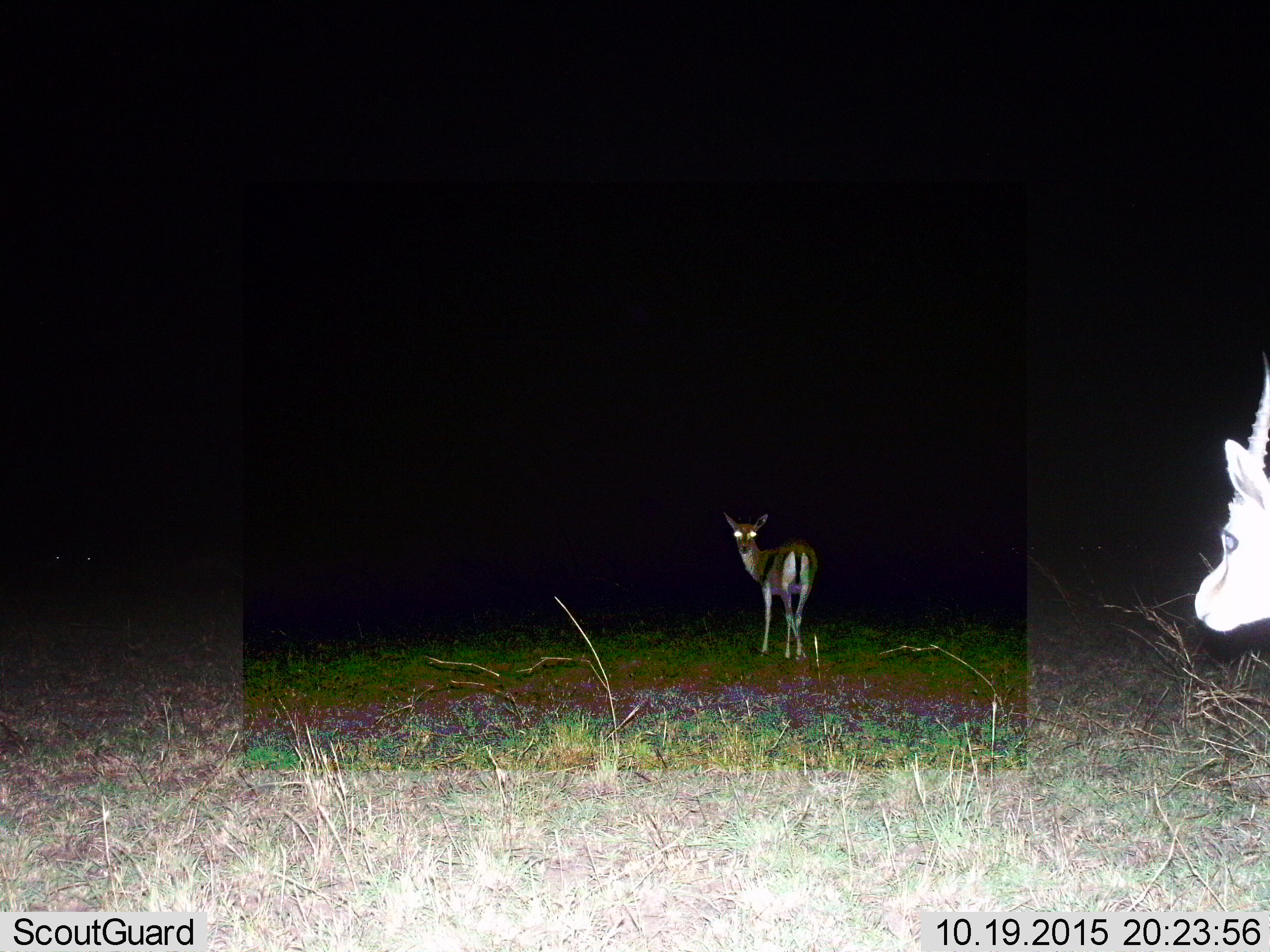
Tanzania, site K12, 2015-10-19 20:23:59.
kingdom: Animalia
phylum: Chordata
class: Mammalia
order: Artiodactyla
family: Bovidae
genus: Eudorcas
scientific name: Eudorcas thomsonii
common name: thomson's gazelle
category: gazellethomsons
Gazellethomsons (thomson's gazelle) (Eudorcas thomsonii), count 2. Behavior (volunteer vote fractions): standing 88%, resting 0%, moving 0%, interacting 12%. Young present (vote fraction): 25%. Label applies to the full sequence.